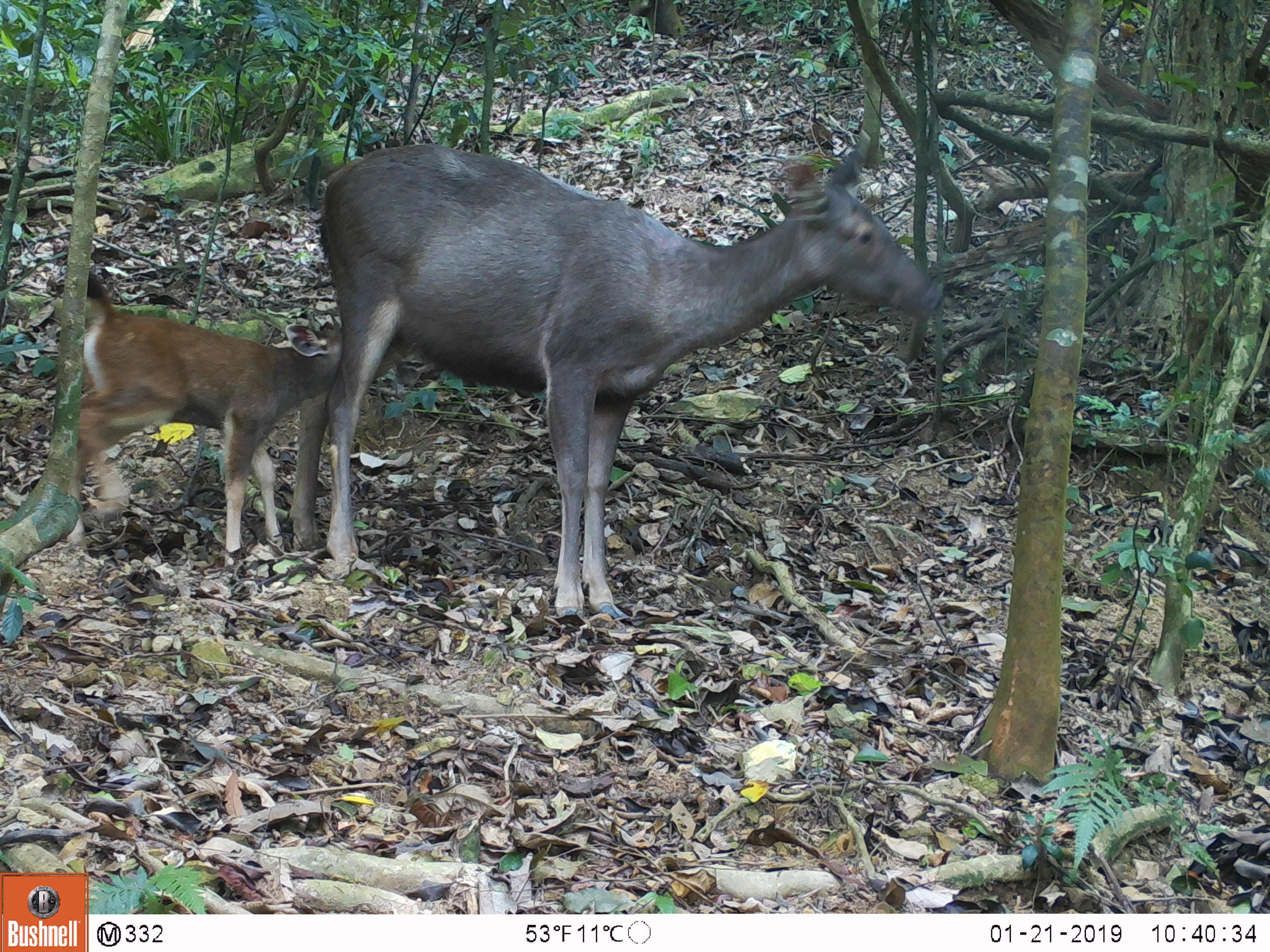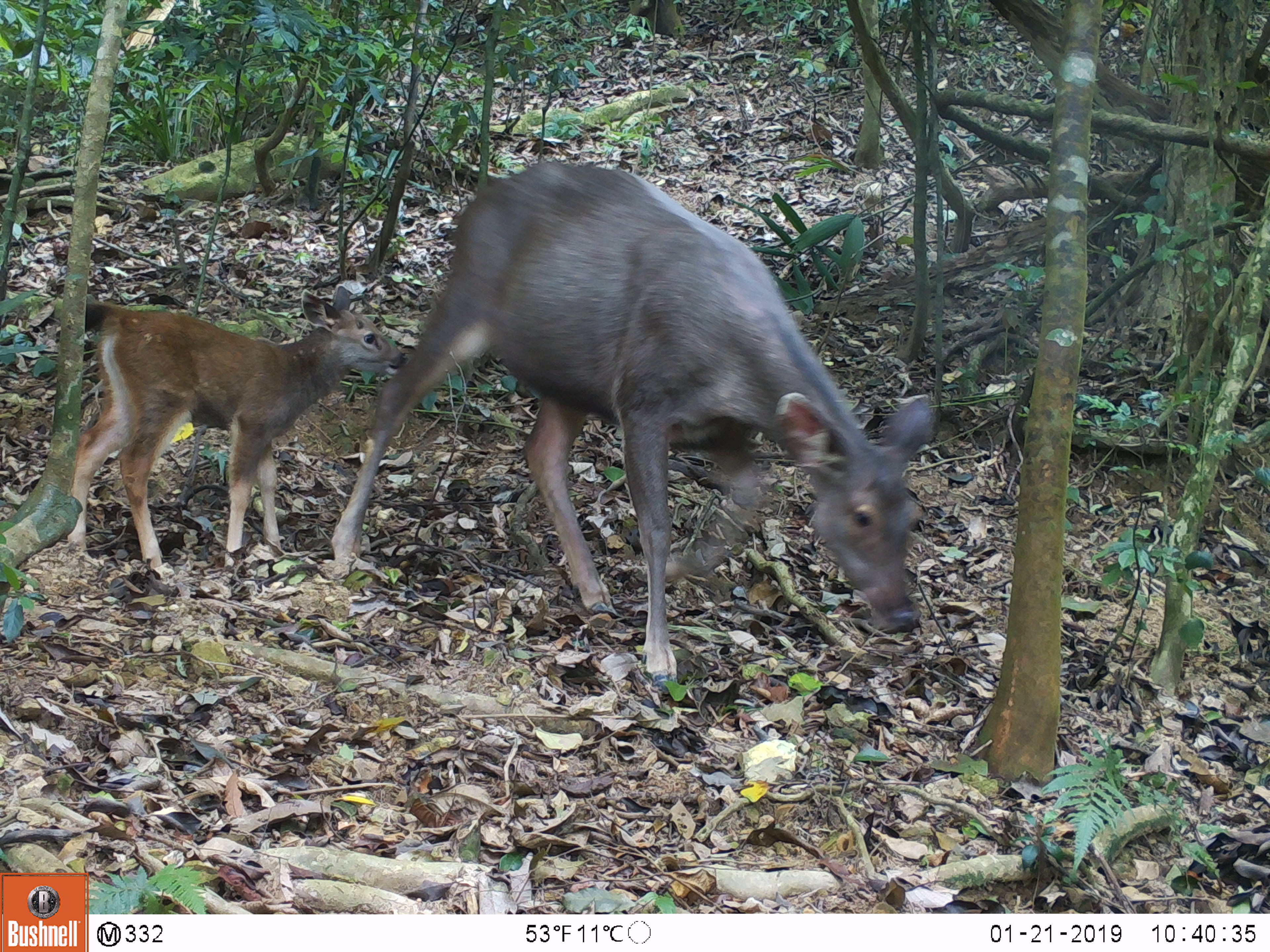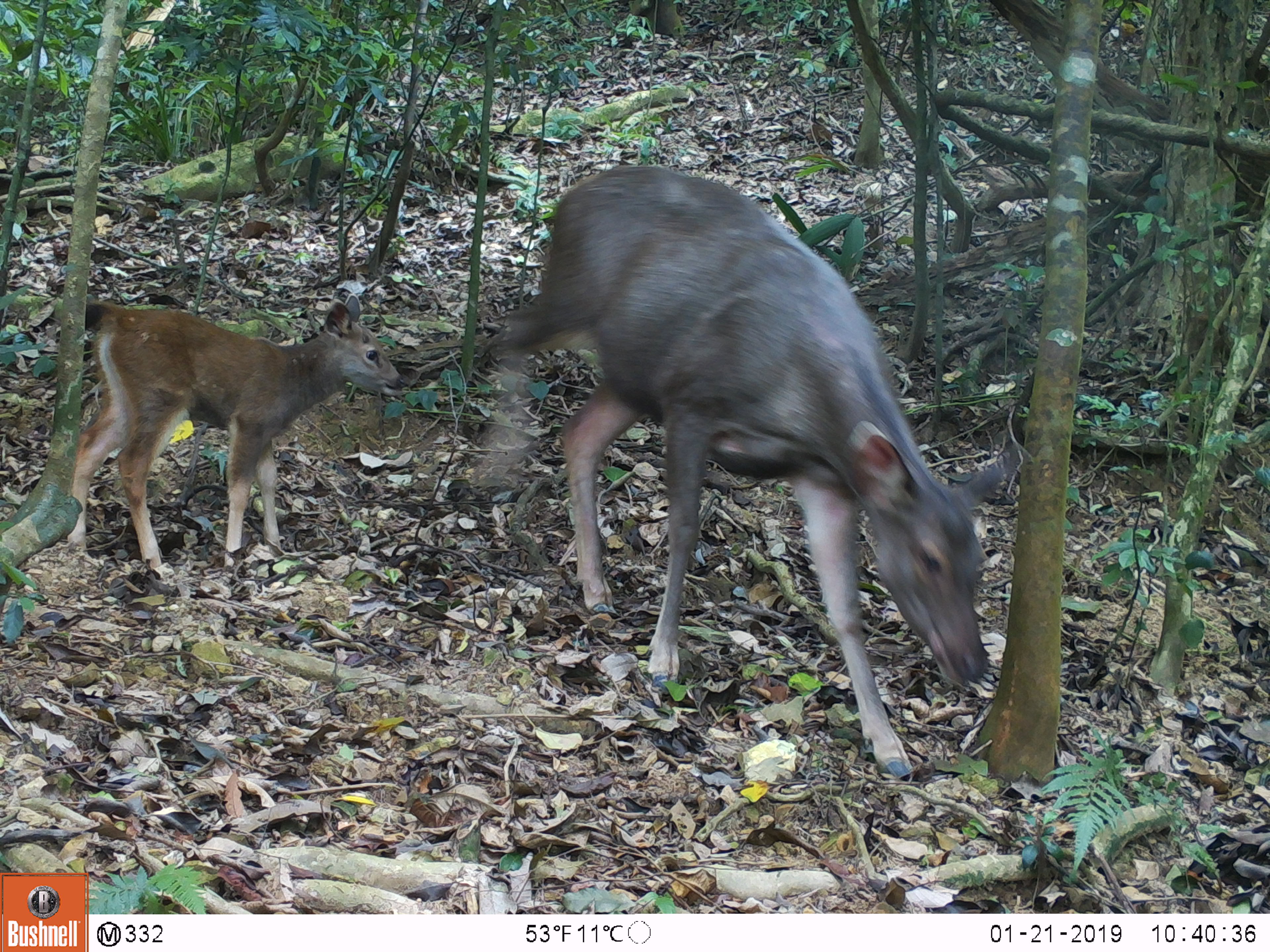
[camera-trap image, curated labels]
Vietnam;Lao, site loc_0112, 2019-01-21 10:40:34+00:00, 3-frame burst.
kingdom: Animalia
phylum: Chordata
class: Mammalia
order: Artiodactyla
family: Cervidae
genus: Rusa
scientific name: Rusa unicolor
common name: sambar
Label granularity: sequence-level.